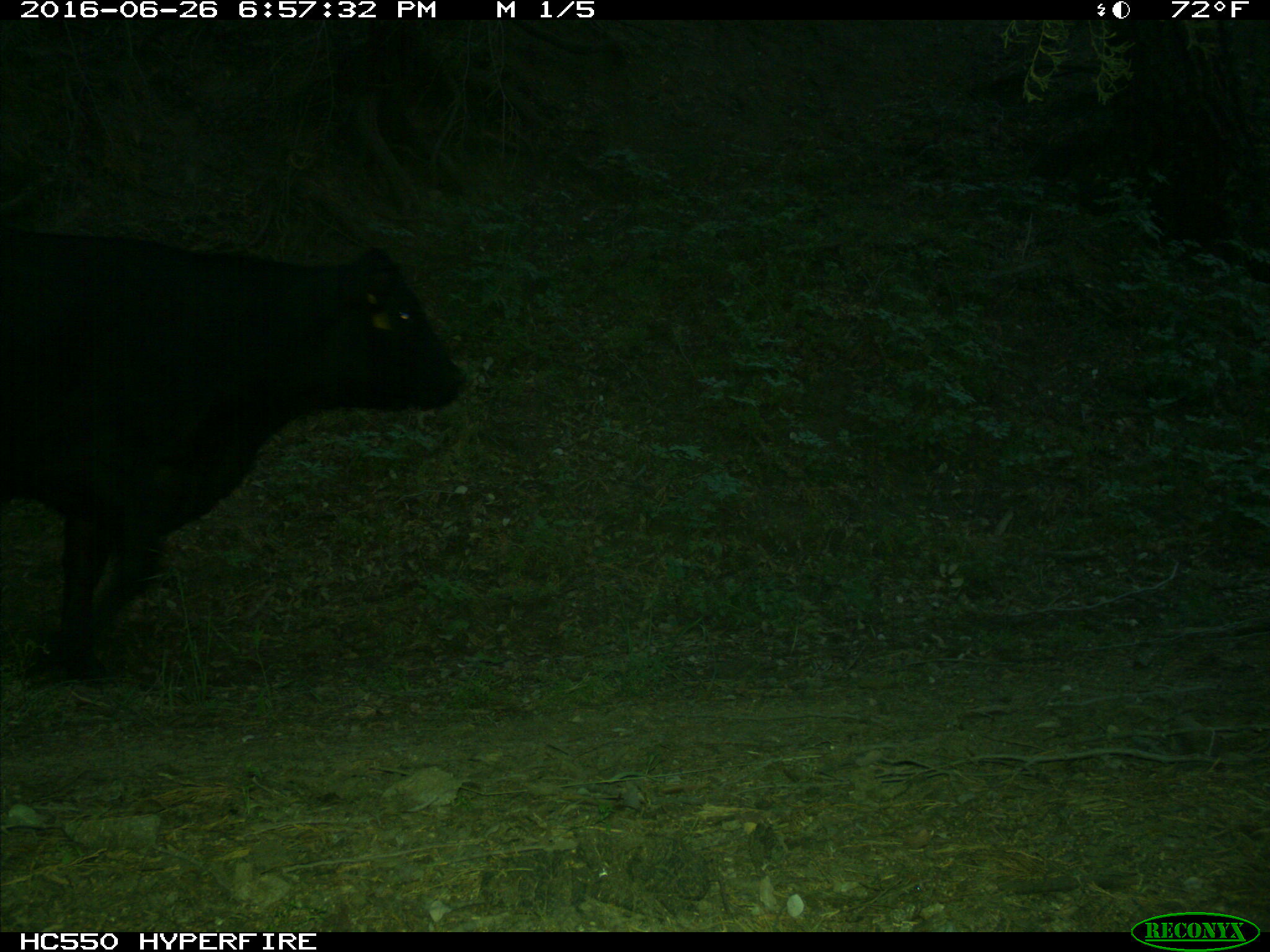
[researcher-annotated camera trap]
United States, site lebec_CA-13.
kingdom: Animalia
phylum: Chordata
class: Mammalia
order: Artiodactyla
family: Bovidae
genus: Bos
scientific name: Bos taurus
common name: domestic cow